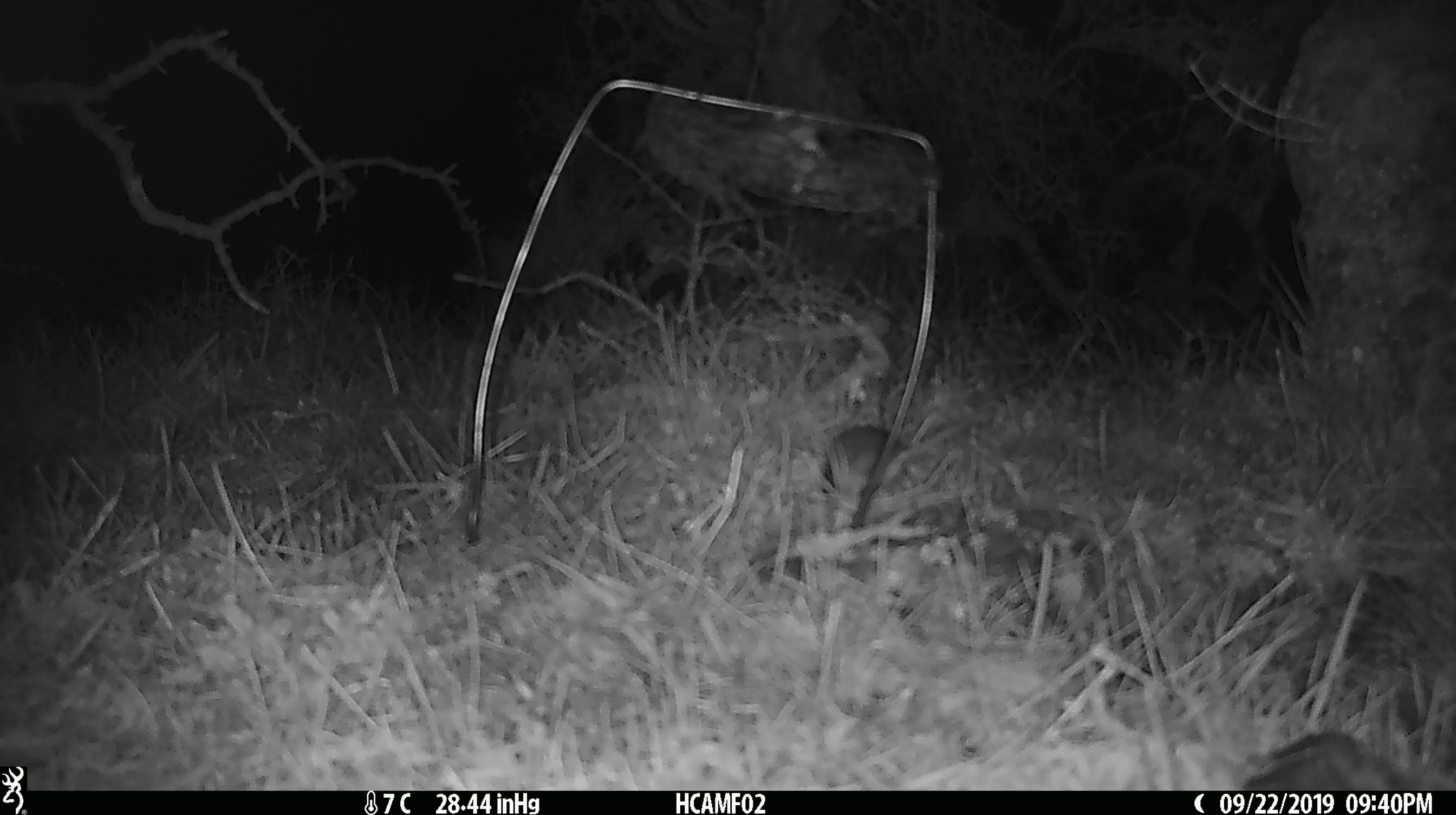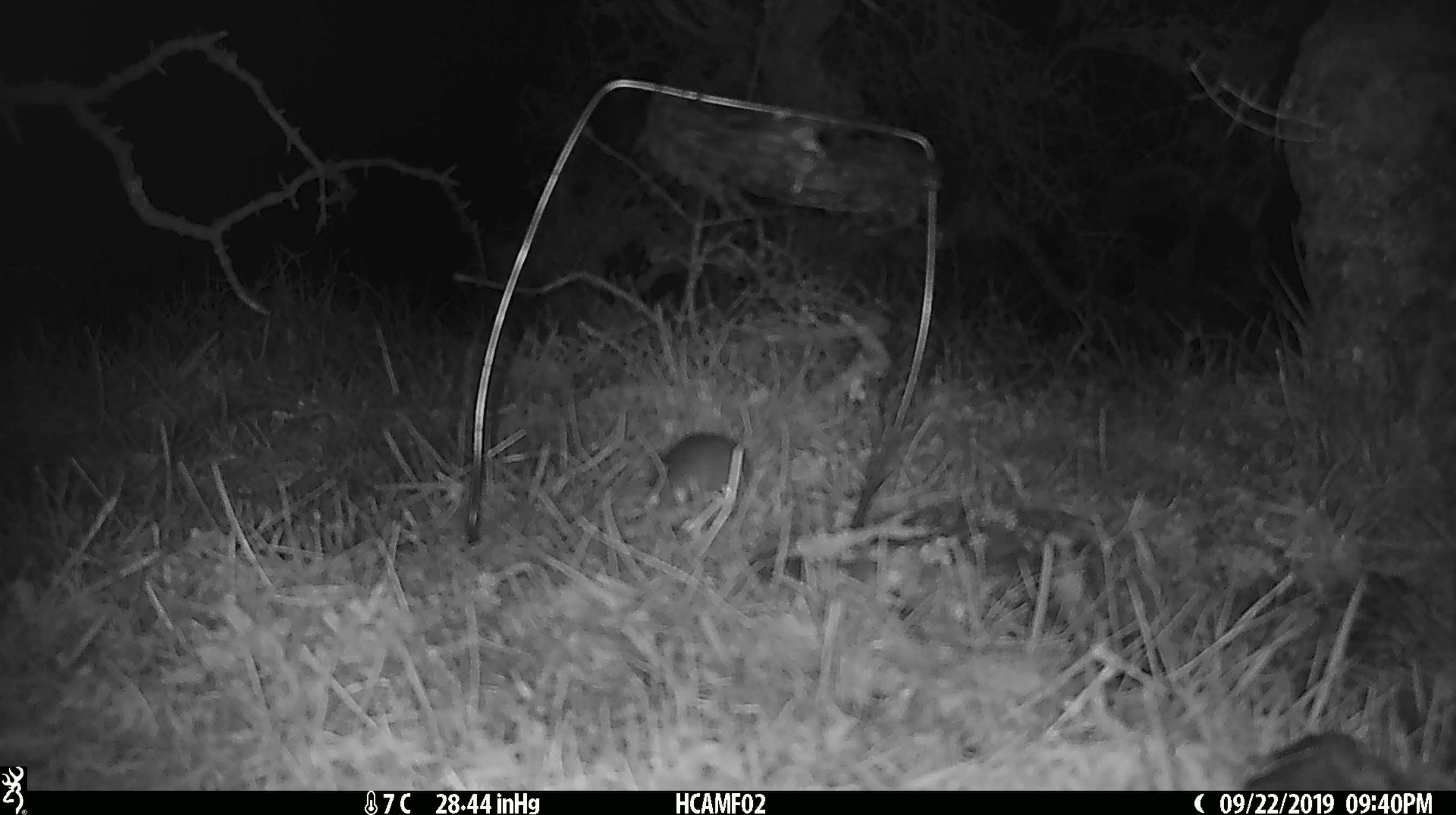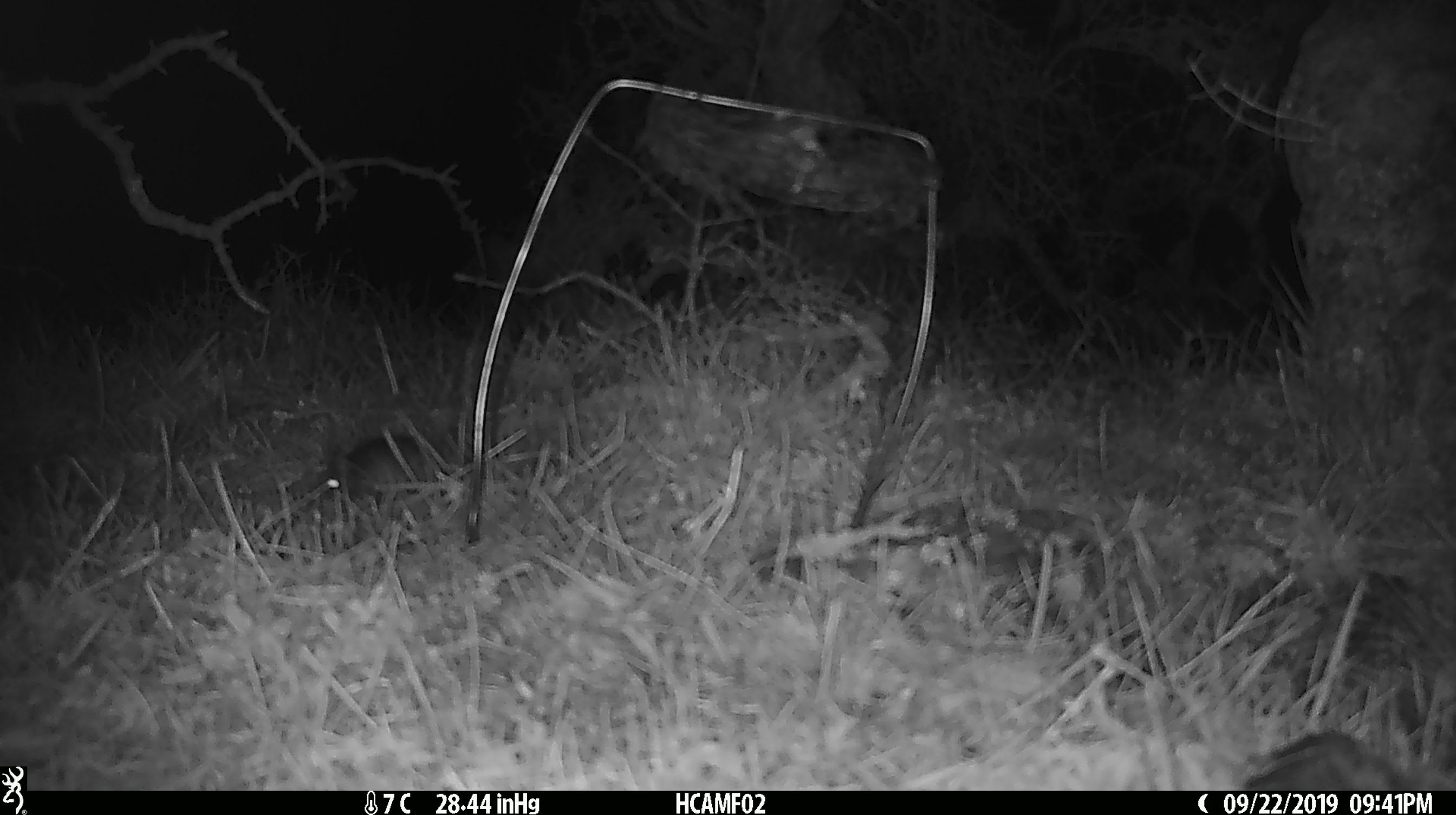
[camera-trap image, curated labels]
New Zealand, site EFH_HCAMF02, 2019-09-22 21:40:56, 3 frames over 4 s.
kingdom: Animalia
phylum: Chordata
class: Mammalia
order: Rodentia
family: Muridae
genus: Mus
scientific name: Mus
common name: mouse